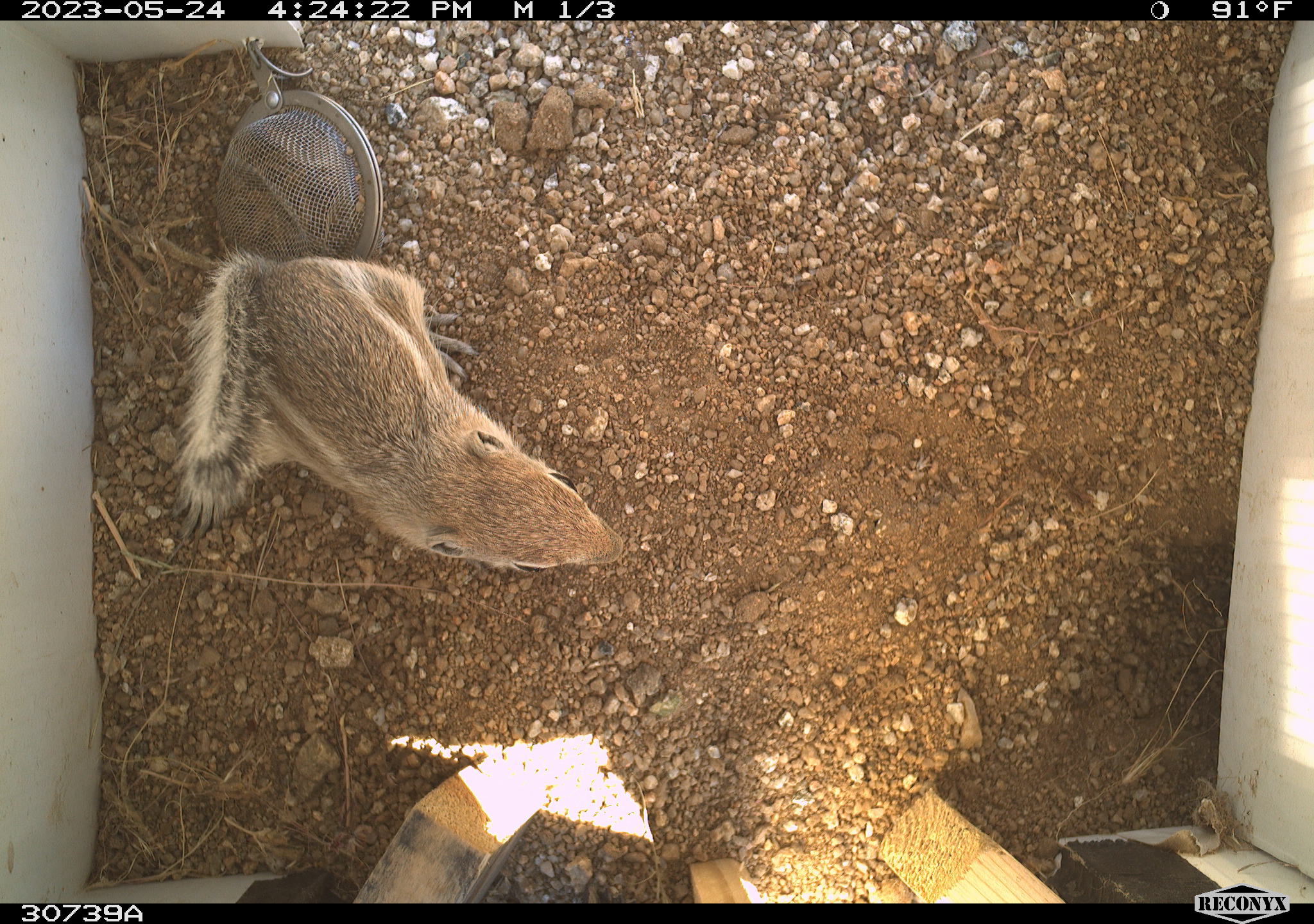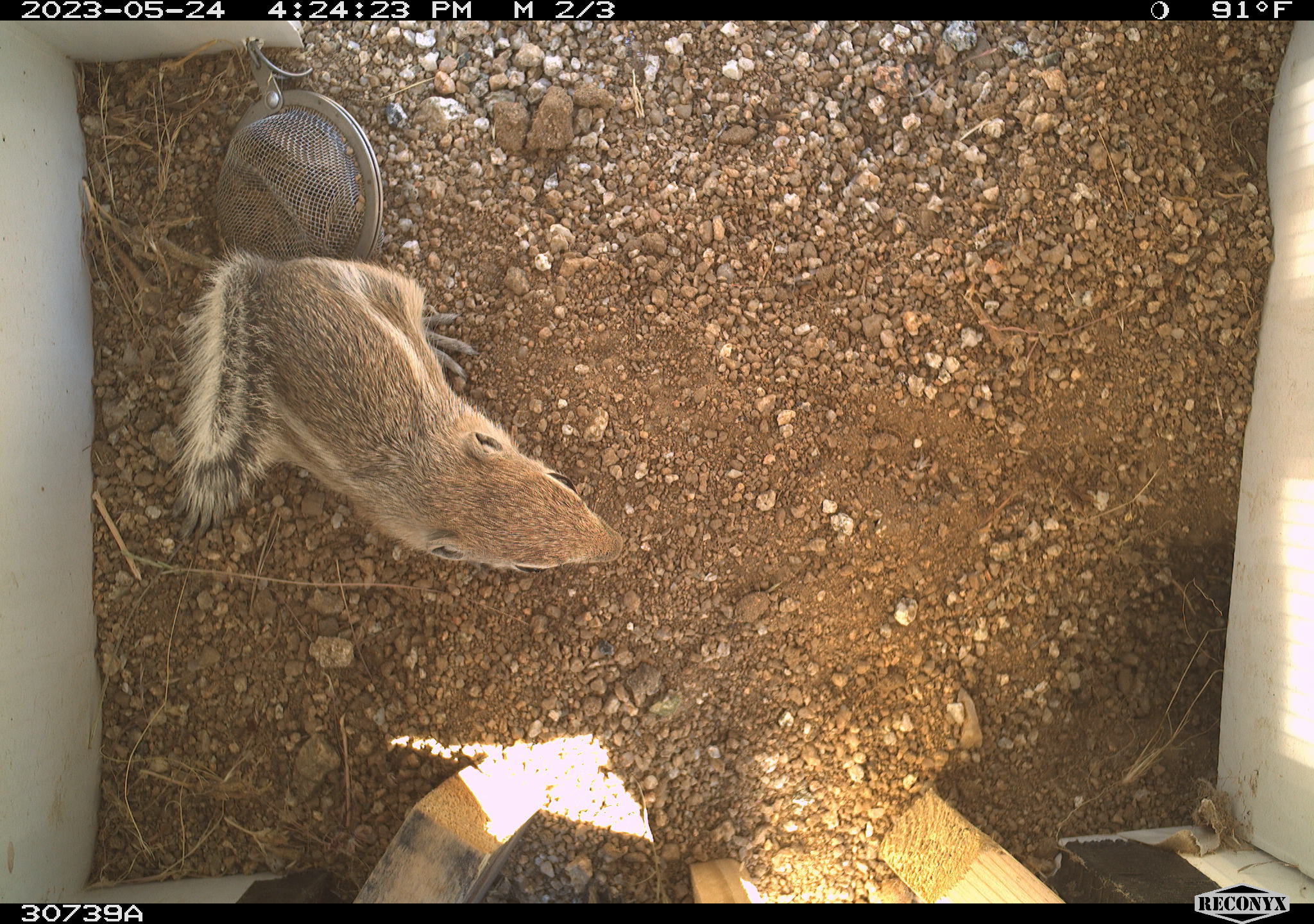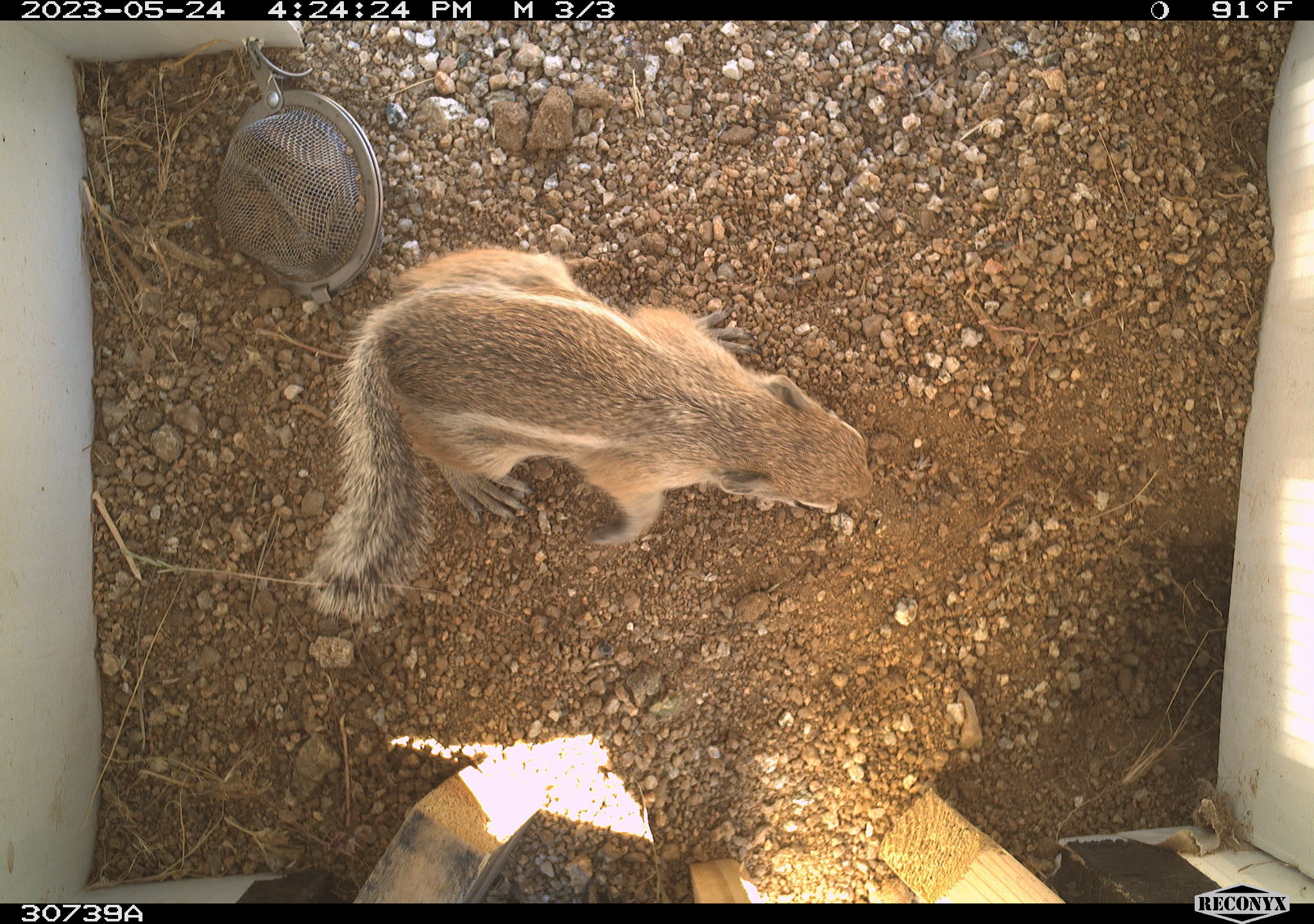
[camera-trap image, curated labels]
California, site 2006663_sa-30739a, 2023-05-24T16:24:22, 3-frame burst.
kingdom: Animalia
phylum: Chordata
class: Mammalia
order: Rodentia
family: Sciuridae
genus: Ammospermophilus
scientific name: Ammospermophilus leucurus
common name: white-tailed antelope squirrel